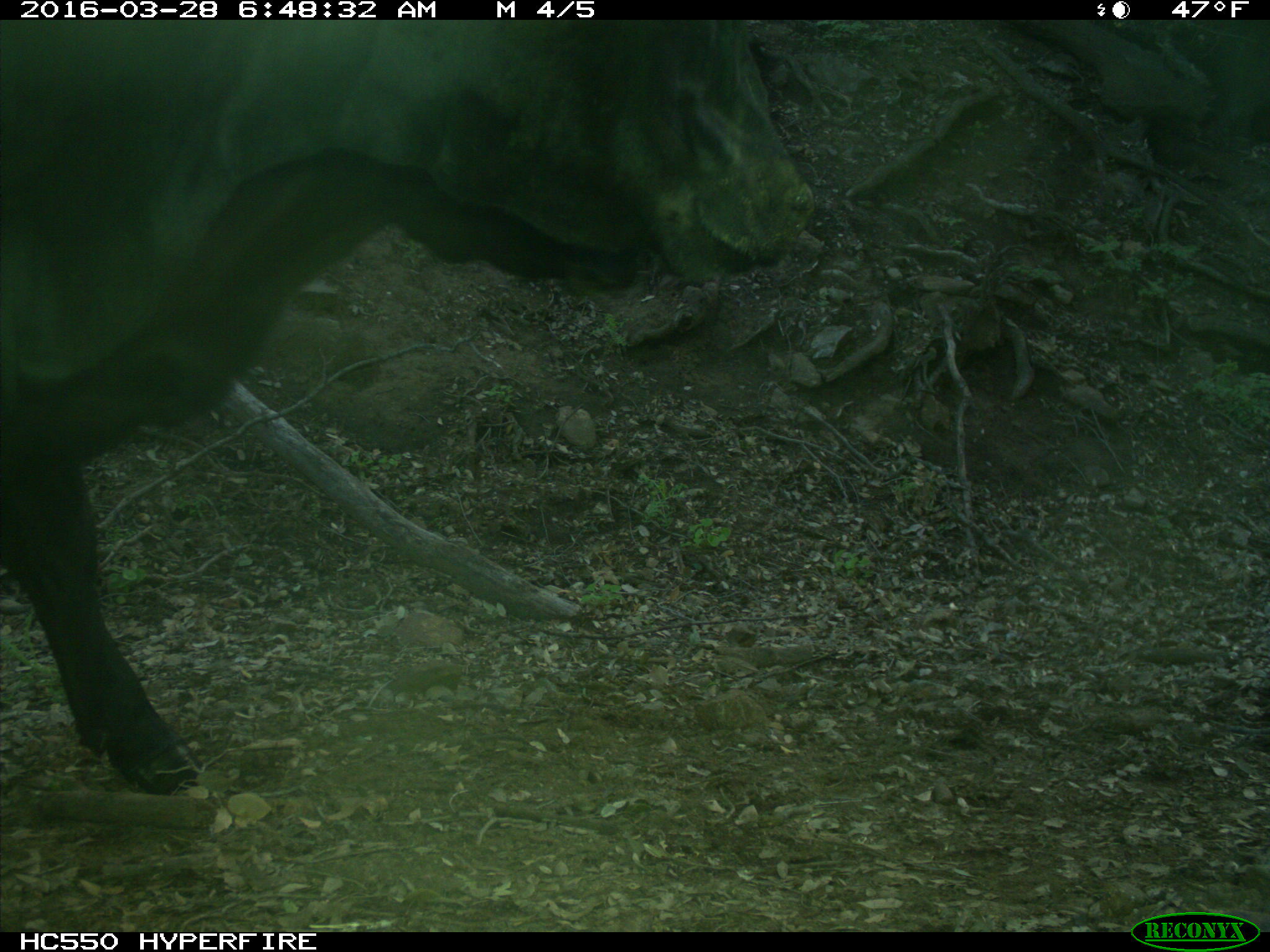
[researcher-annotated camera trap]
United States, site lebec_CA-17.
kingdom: Animalia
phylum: Chordata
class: Mammalia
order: Artiodactyla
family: Bovidae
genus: Bos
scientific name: Bos taurus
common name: domestic cow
Bos taurus (domestic cow).